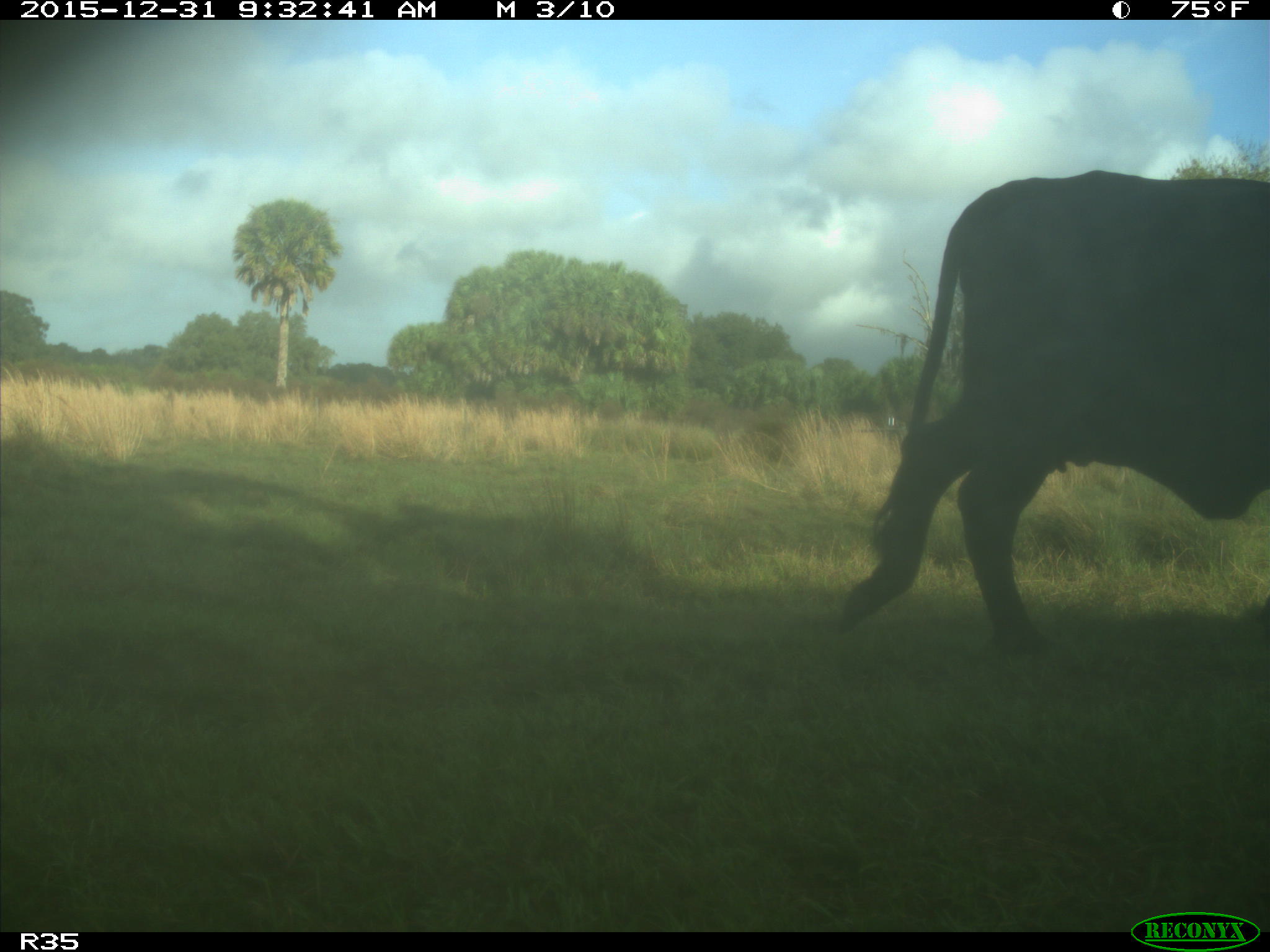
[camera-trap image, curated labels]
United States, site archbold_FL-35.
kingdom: Animalia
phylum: Chordata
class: Mammalia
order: Artiodactyla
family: Bovidae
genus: Bos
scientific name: Bos taurus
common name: domestic cow